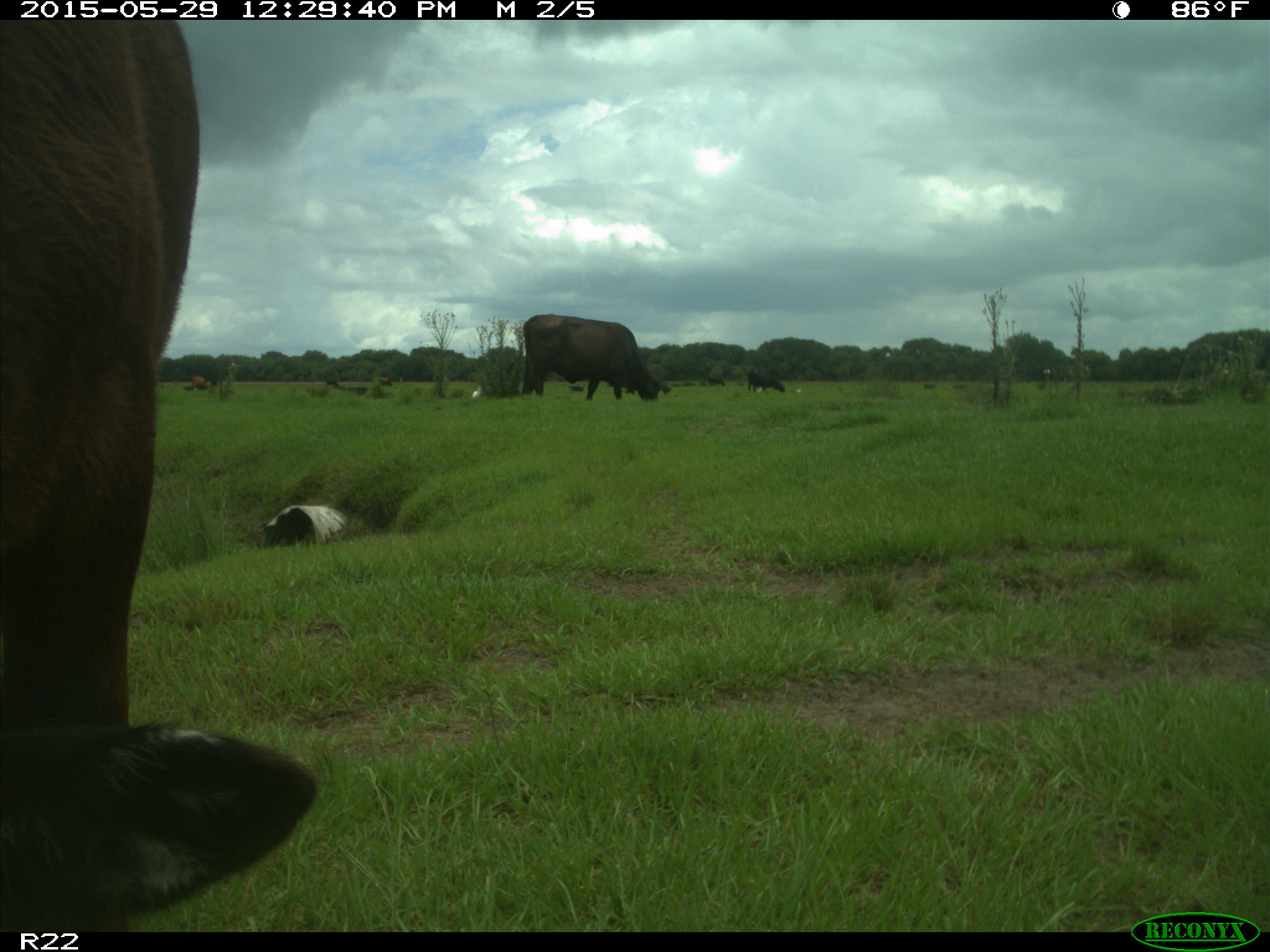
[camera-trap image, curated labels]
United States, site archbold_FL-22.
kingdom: Animalia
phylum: Chordata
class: Mammalia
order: Artiodactyla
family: Bovidae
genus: Bos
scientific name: Bos taurus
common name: domestic cow